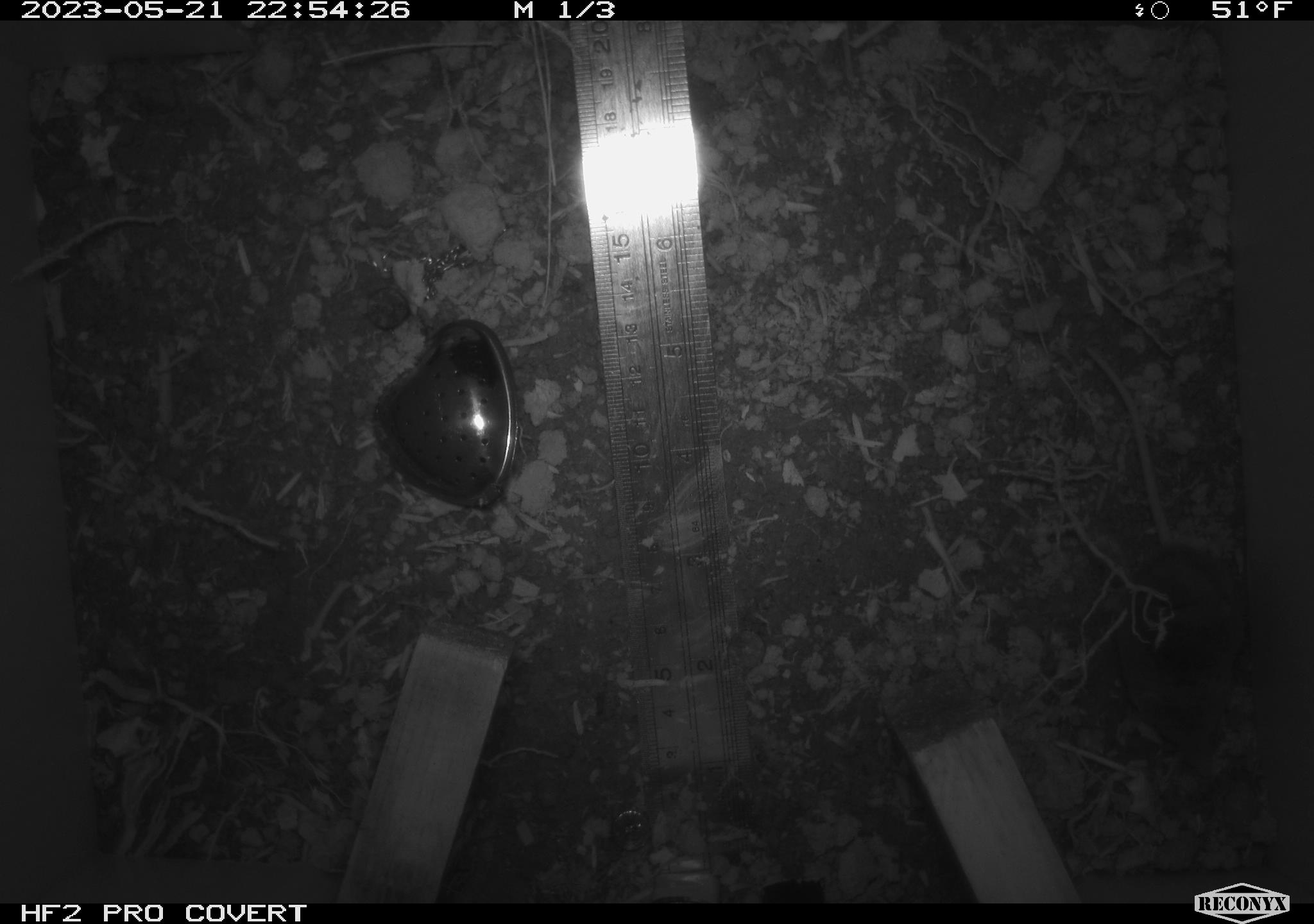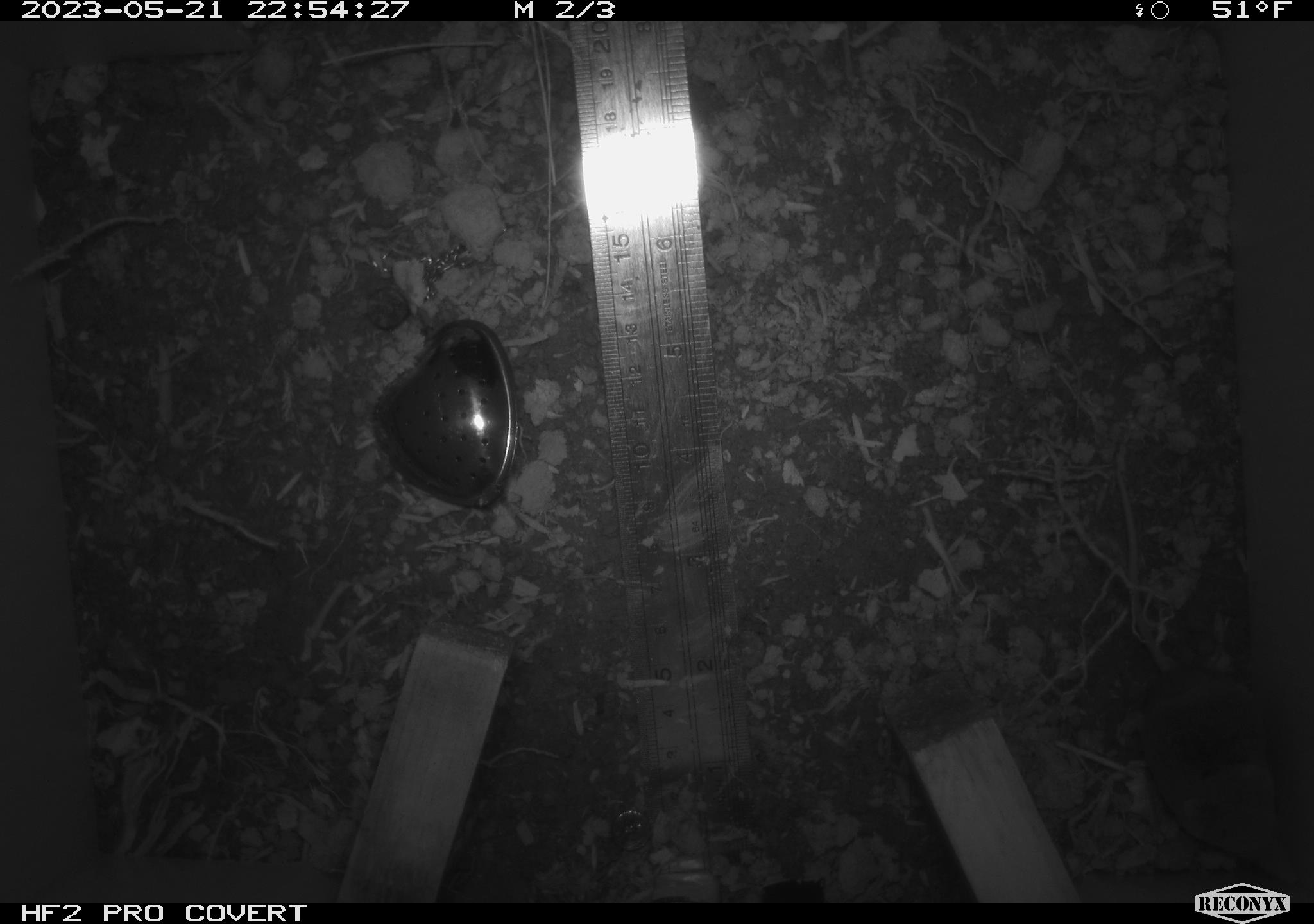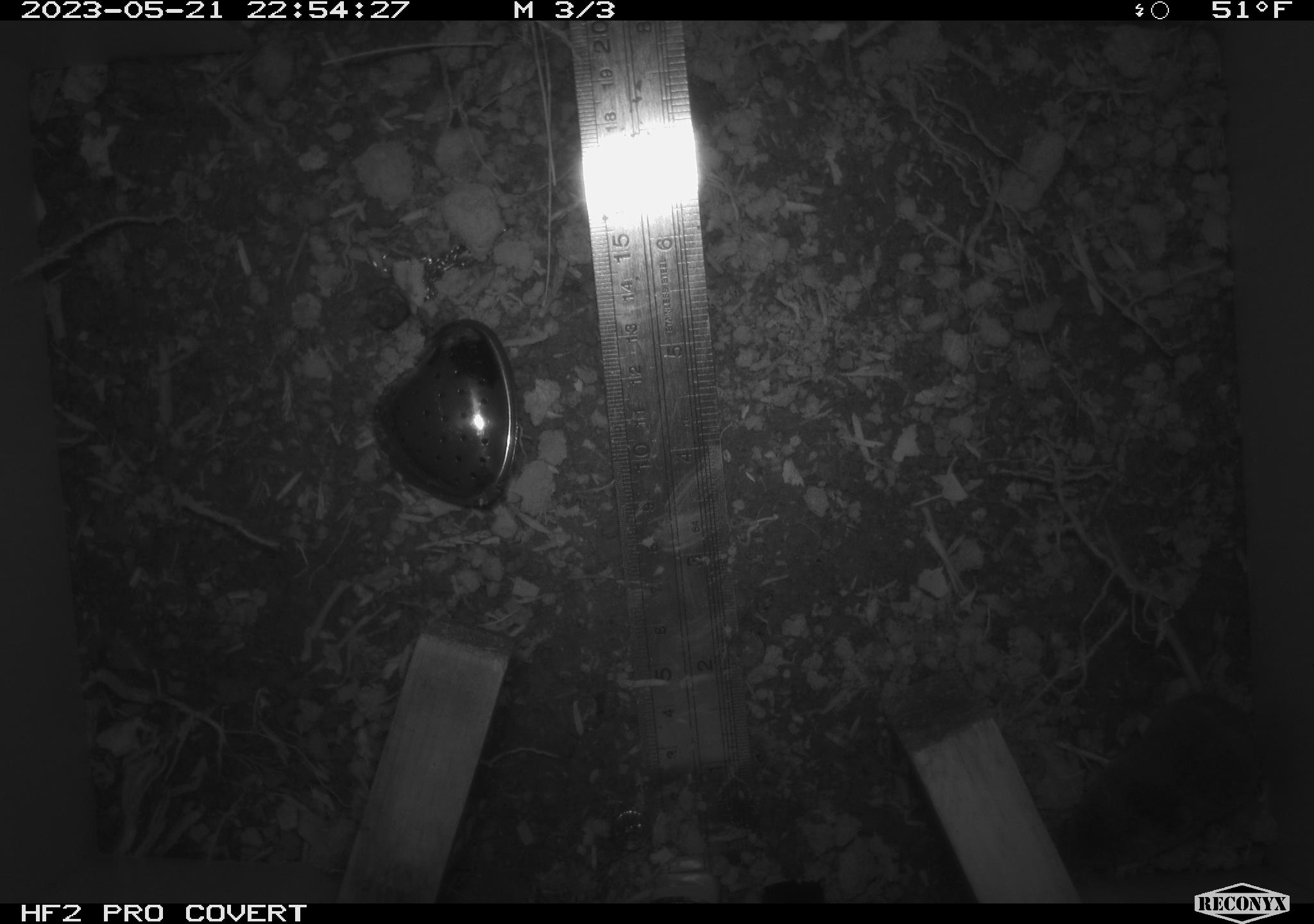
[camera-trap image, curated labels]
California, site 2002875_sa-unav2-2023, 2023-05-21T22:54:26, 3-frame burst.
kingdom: Animalia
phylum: Chordata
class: Mammalia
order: Eulipotyphla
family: Soricidae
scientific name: Soricidae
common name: shrews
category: soricidae family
Soricidae family (shrews) (Soricidae).